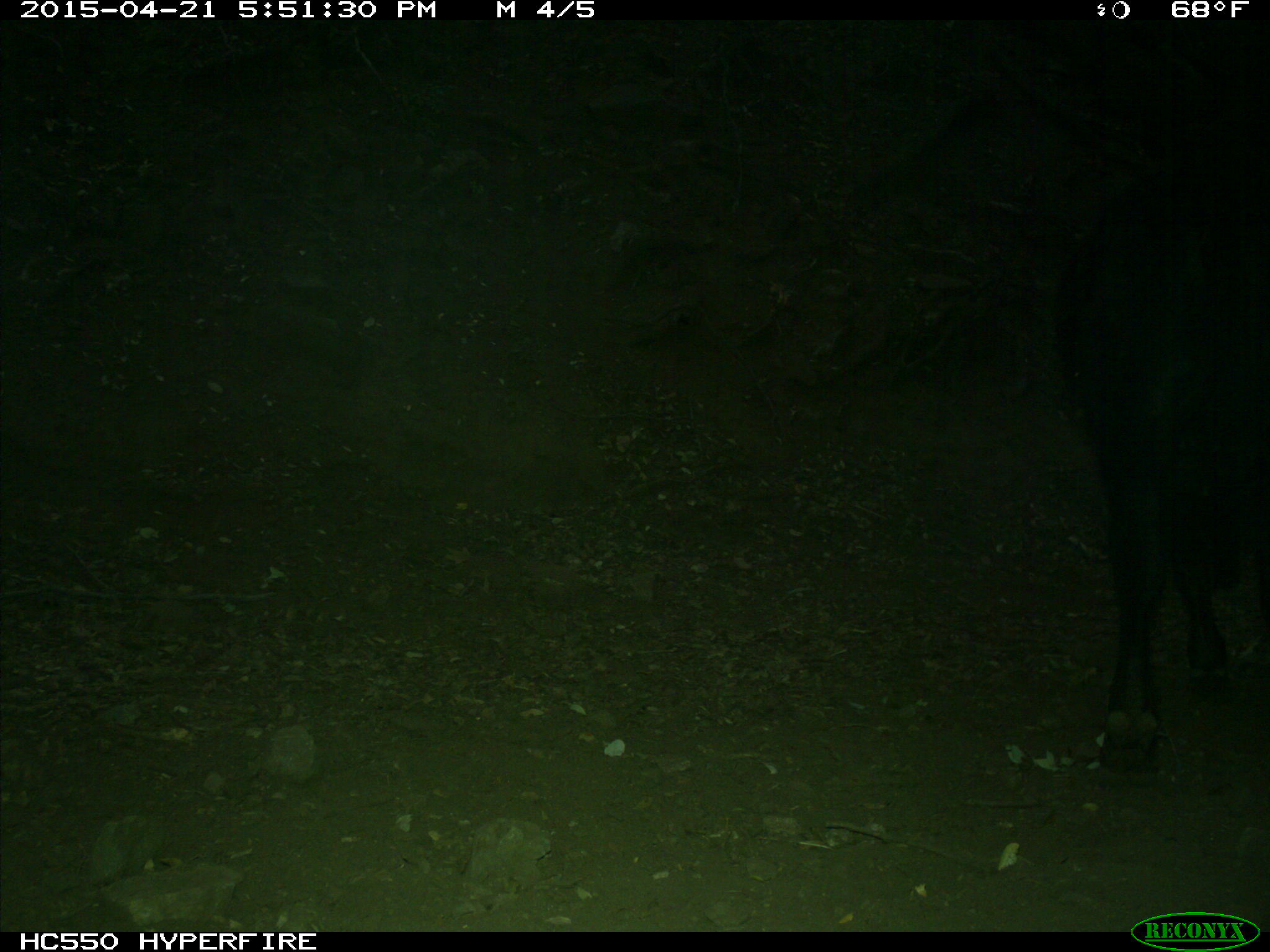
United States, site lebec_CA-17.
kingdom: Animalia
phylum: Chordata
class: Mammalia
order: Artiodactyla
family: Bovidae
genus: Bos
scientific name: Bos taurus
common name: domestic cow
Bos taurus (domestic cow).